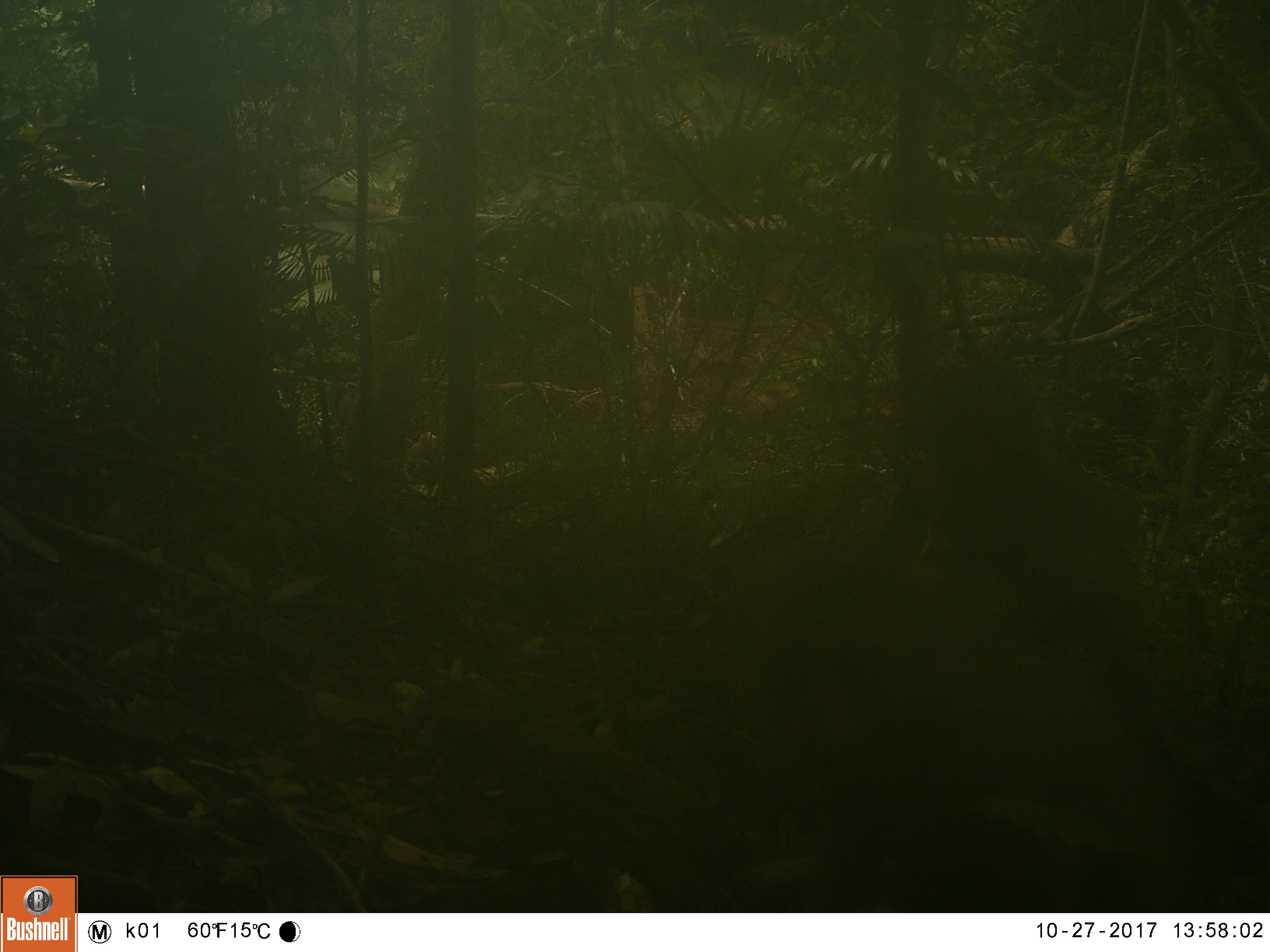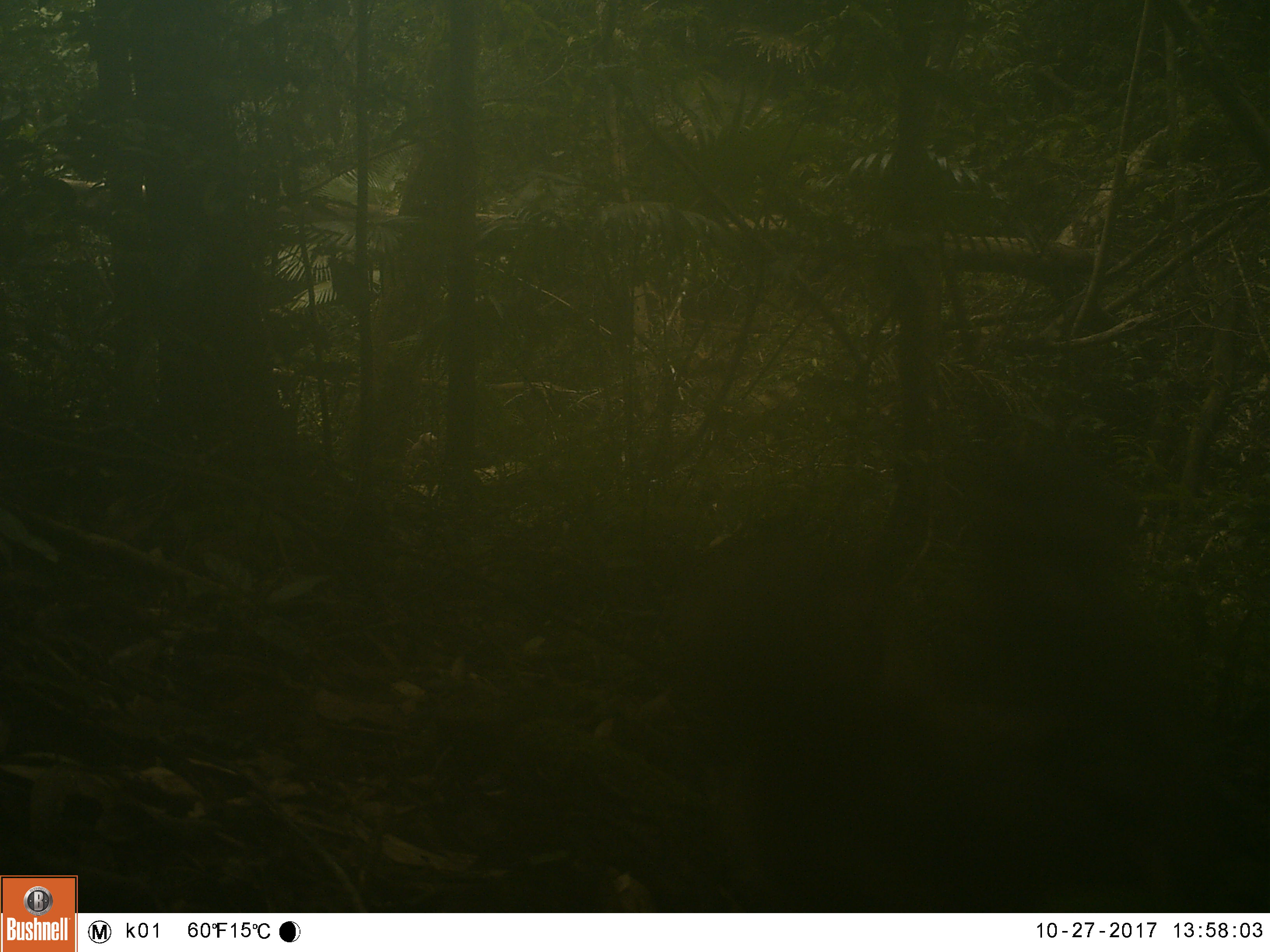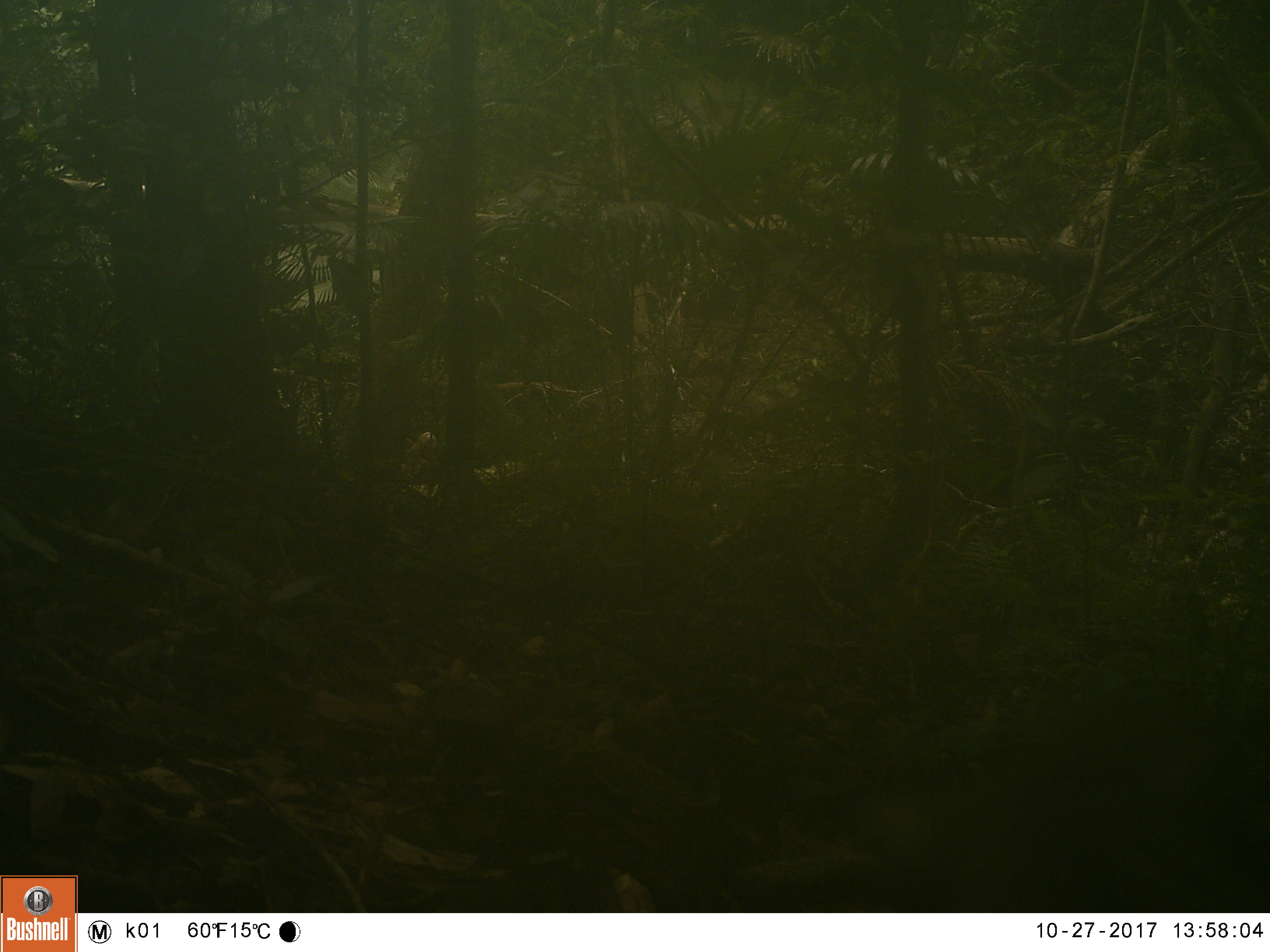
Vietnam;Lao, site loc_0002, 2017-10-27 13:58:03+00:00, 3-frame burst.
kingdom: Animalia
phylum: Chordata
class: Mammalia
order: Primates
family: Cercopithecidae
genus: Macaca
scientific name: Macaca nemestrina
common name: pig-tailed macaque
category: pig tailed macaque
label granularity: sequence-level